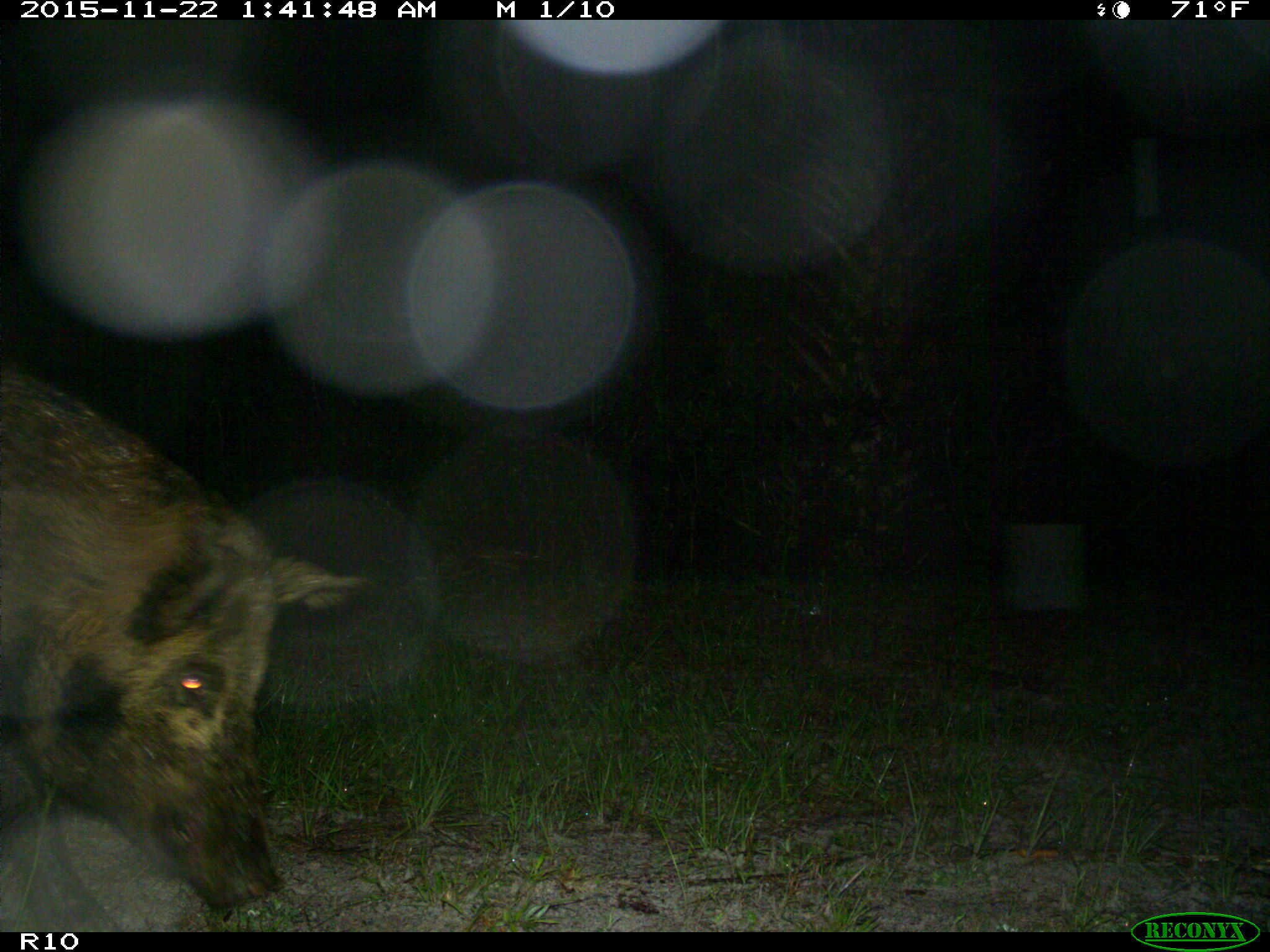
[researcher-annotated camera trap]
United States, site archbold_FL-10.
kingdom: Animalia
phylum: Chordata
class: Mammalia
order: Artiodactyla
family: Suidae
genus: Sus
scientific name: Sus scrofa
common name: wild boar